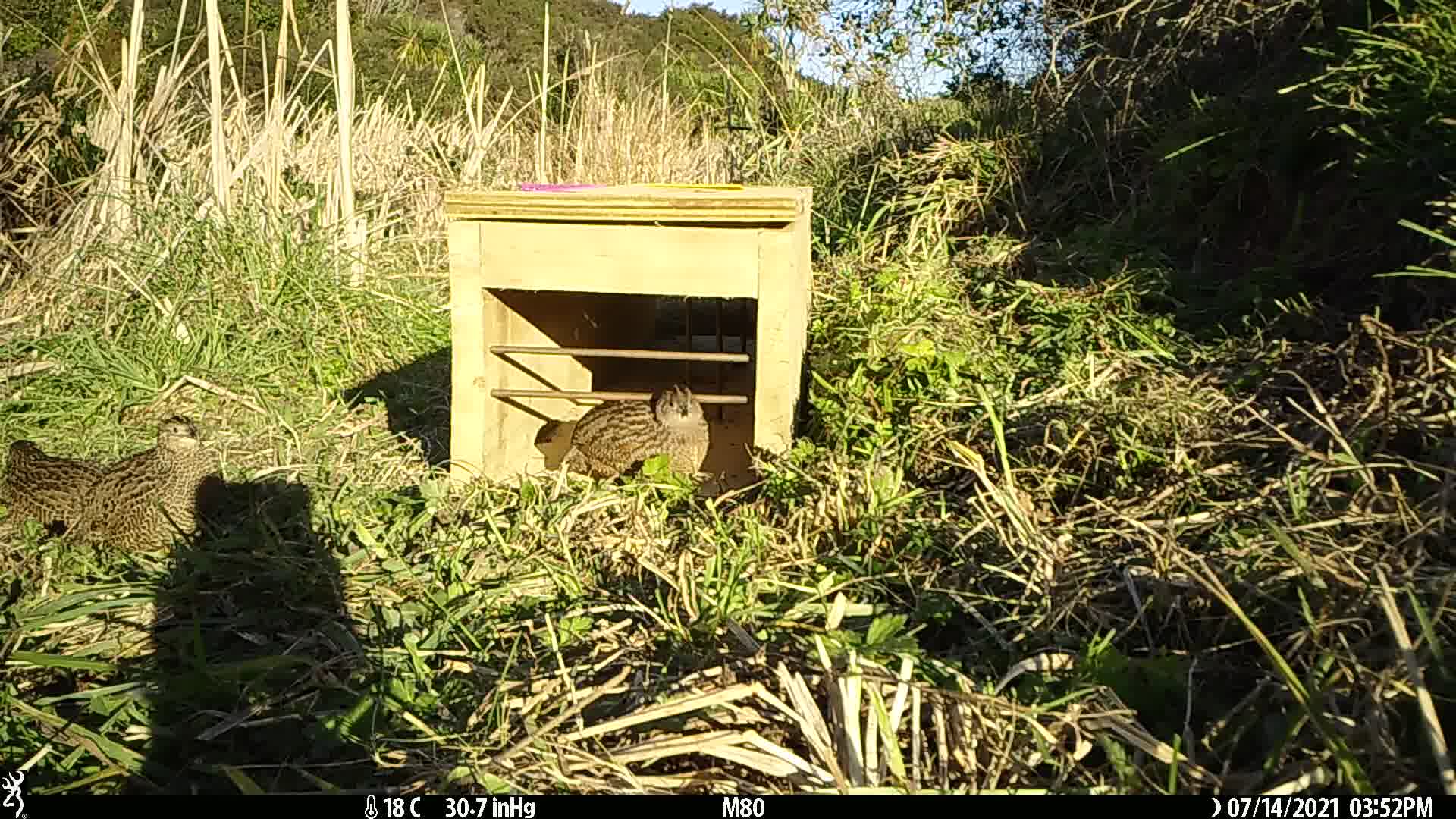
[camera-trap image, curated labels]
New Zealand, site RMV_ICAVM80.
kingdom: Animalia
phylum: Chordata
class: Aves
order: Galliformes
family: Phasianidae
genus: Synoicus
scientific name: Synoicus ypsilophorus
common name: brown quail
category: quail brown